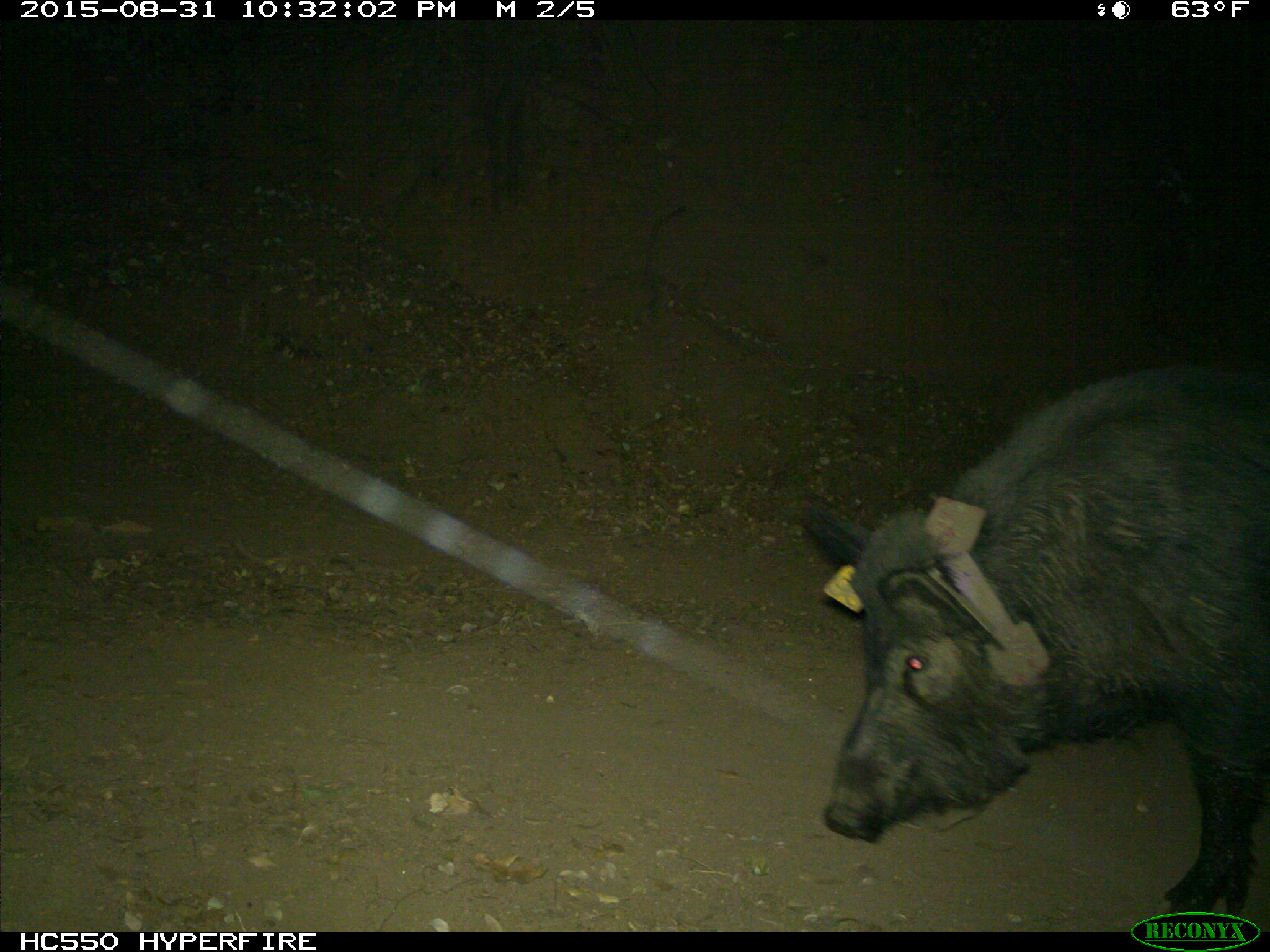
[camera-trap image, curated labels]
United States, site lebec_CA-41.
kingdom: Animalia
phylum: Chordata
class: Mammalia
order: Artiodactyla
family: Suidae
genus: Sus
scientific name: Sus scrofa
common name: wild boar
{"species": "Sus scrofa (wild boar)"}